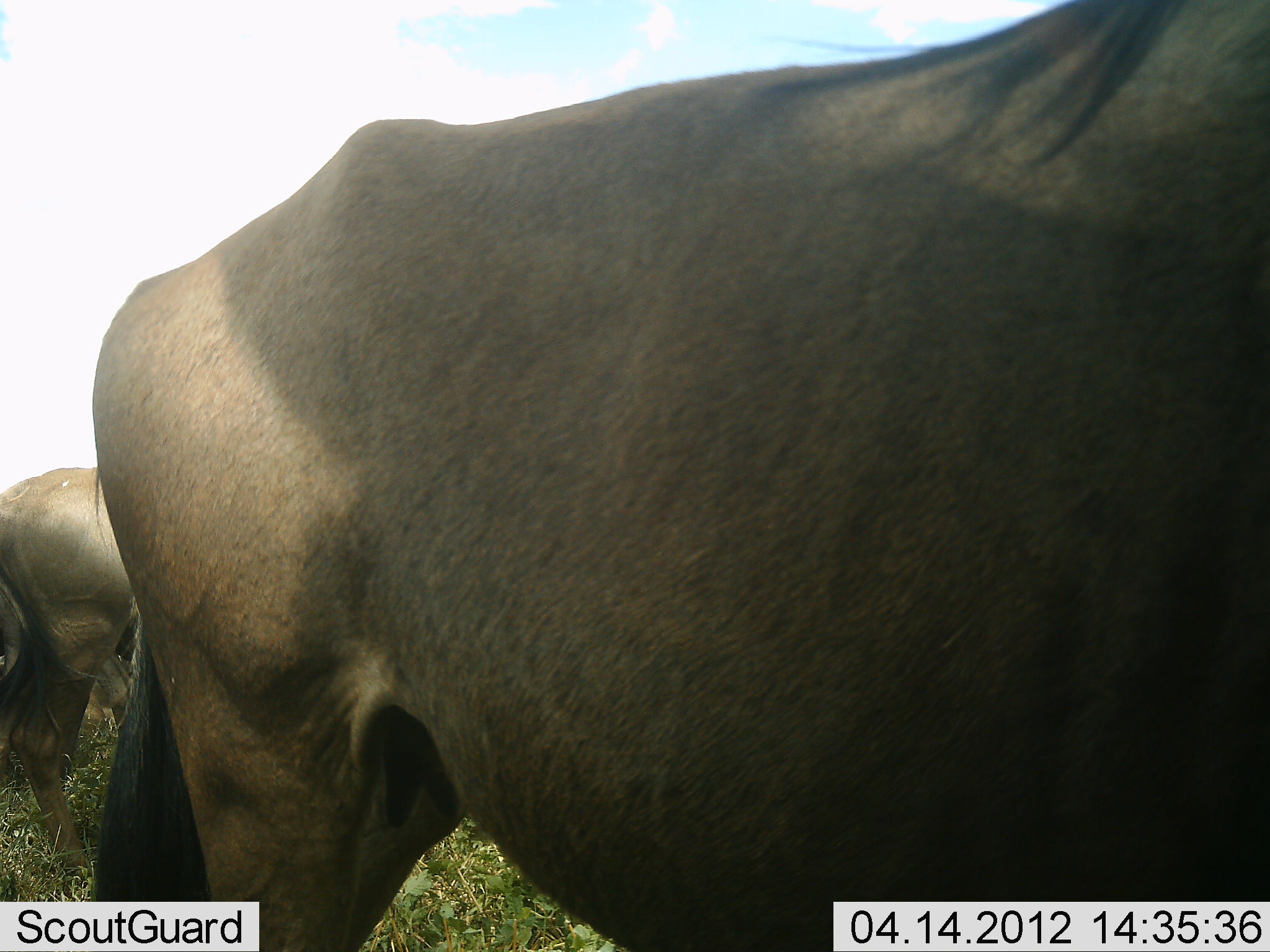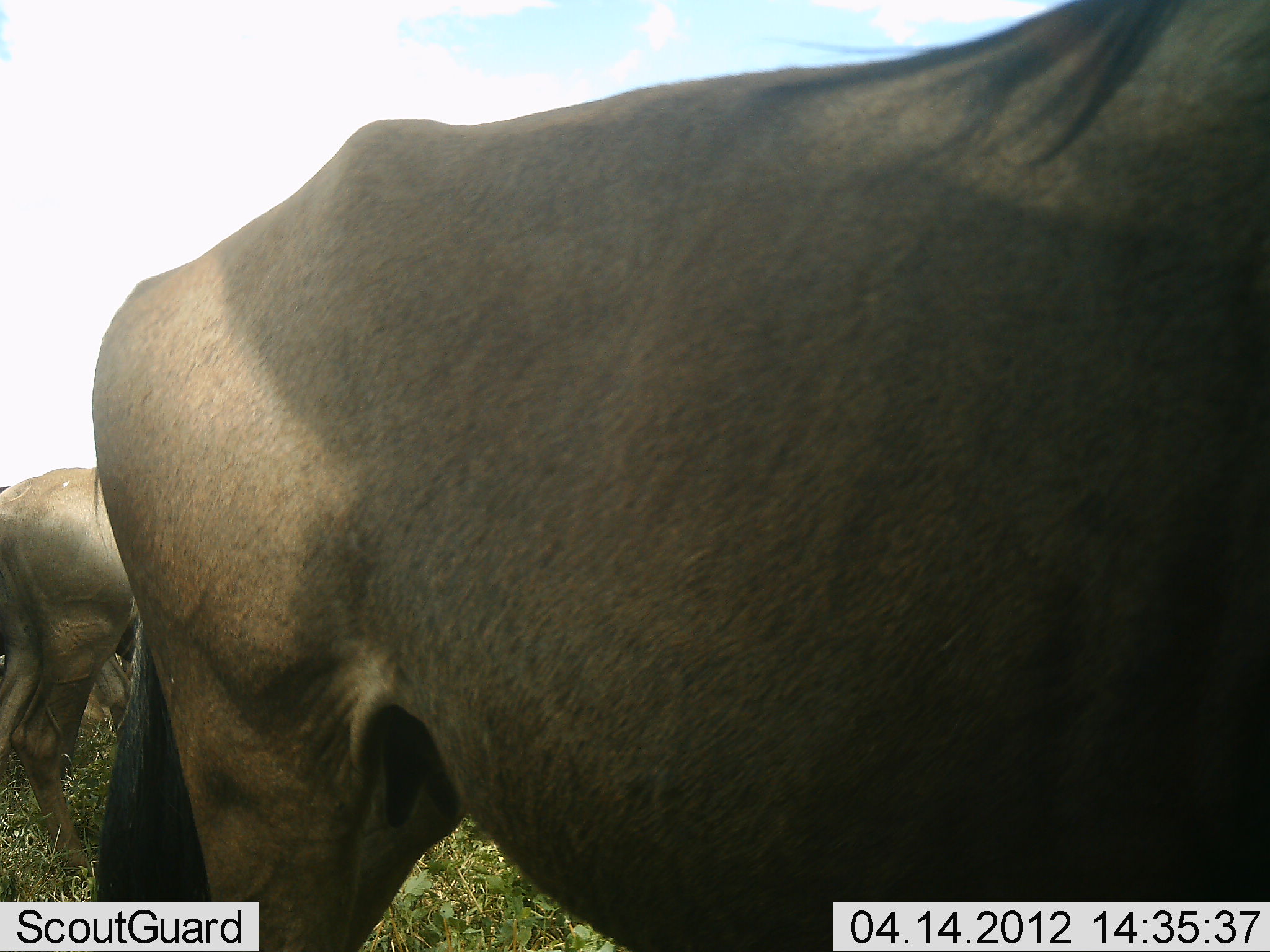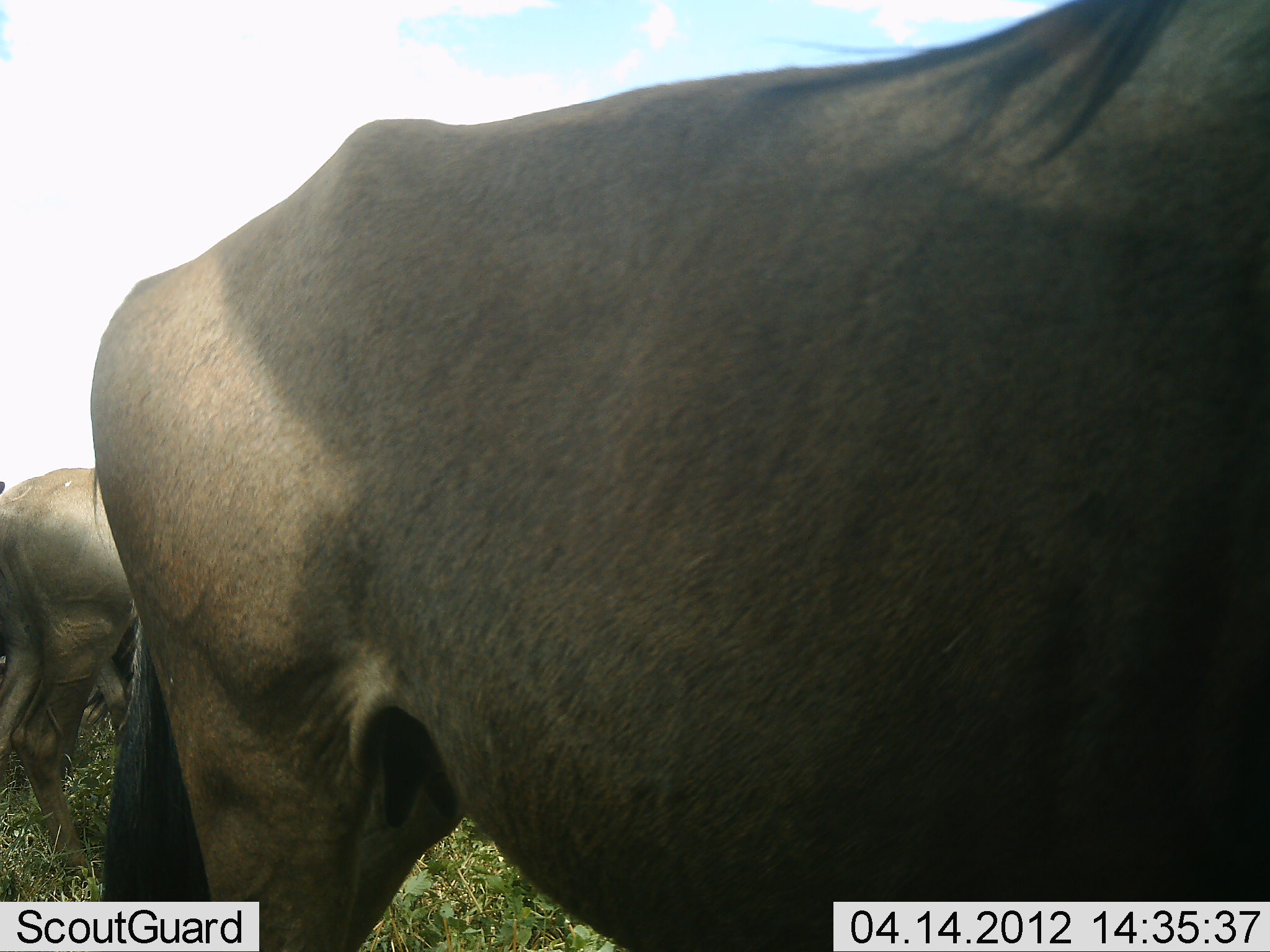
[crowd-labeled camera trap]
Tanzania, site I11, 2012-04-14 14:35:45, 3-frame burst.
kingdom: Animalia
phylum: Chordata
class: Mammalia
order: Artiodactyla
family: Bovidae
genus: Connochaetes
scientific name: Connochaetes taurinus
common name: blue wildebeest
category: wildebeest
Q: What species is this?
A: Wildebeest (blue wildebeest) (Connochaetes taurinus).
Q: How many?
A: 3.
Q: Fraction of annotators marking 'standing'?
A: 100%.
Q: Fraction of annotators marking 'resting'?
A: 0%.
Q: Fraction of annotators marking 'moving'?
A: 0%.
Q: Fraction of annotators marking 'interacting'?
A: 0%.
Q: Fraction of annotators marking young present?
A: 0%.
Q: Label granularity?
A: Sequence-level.